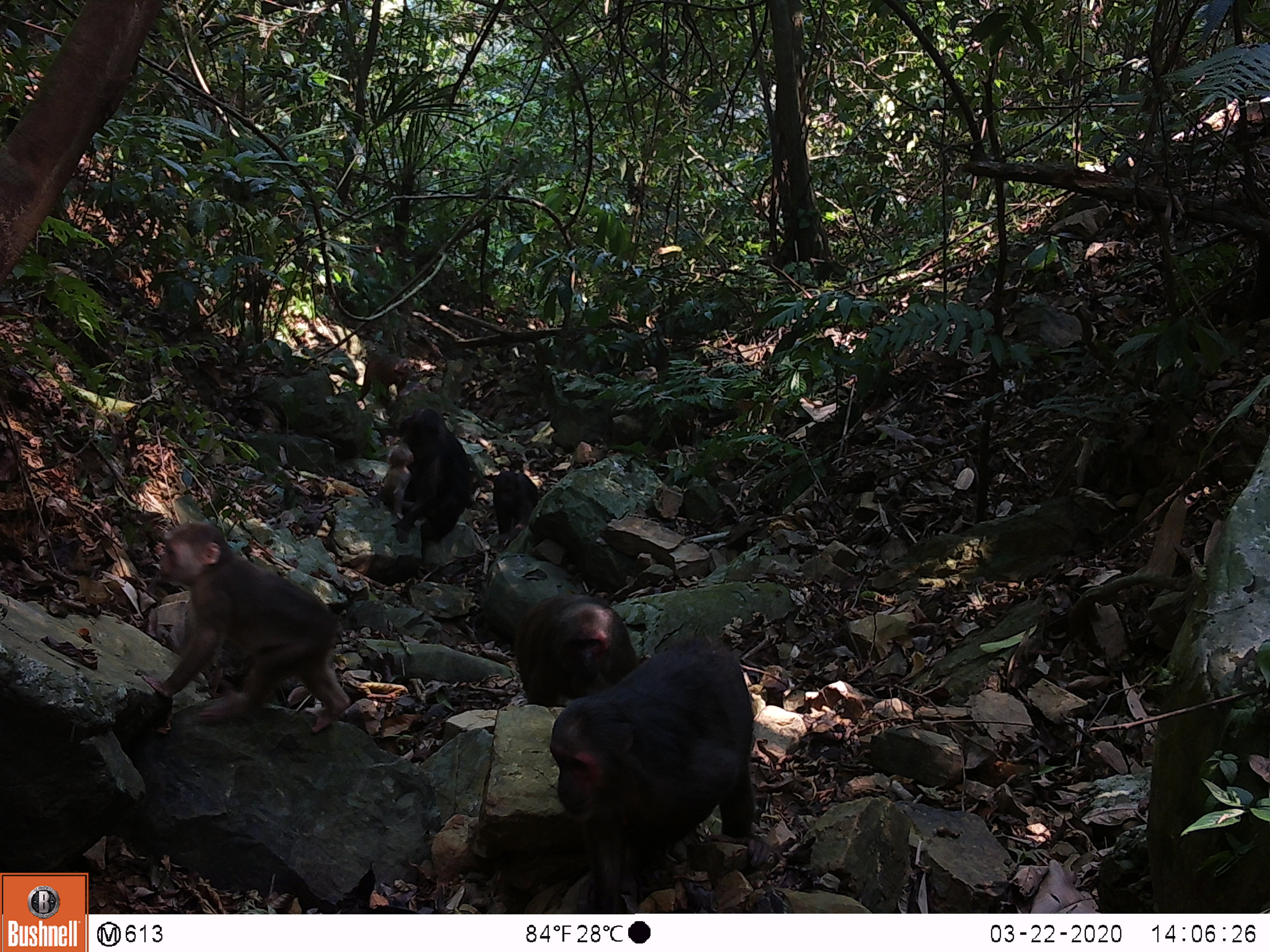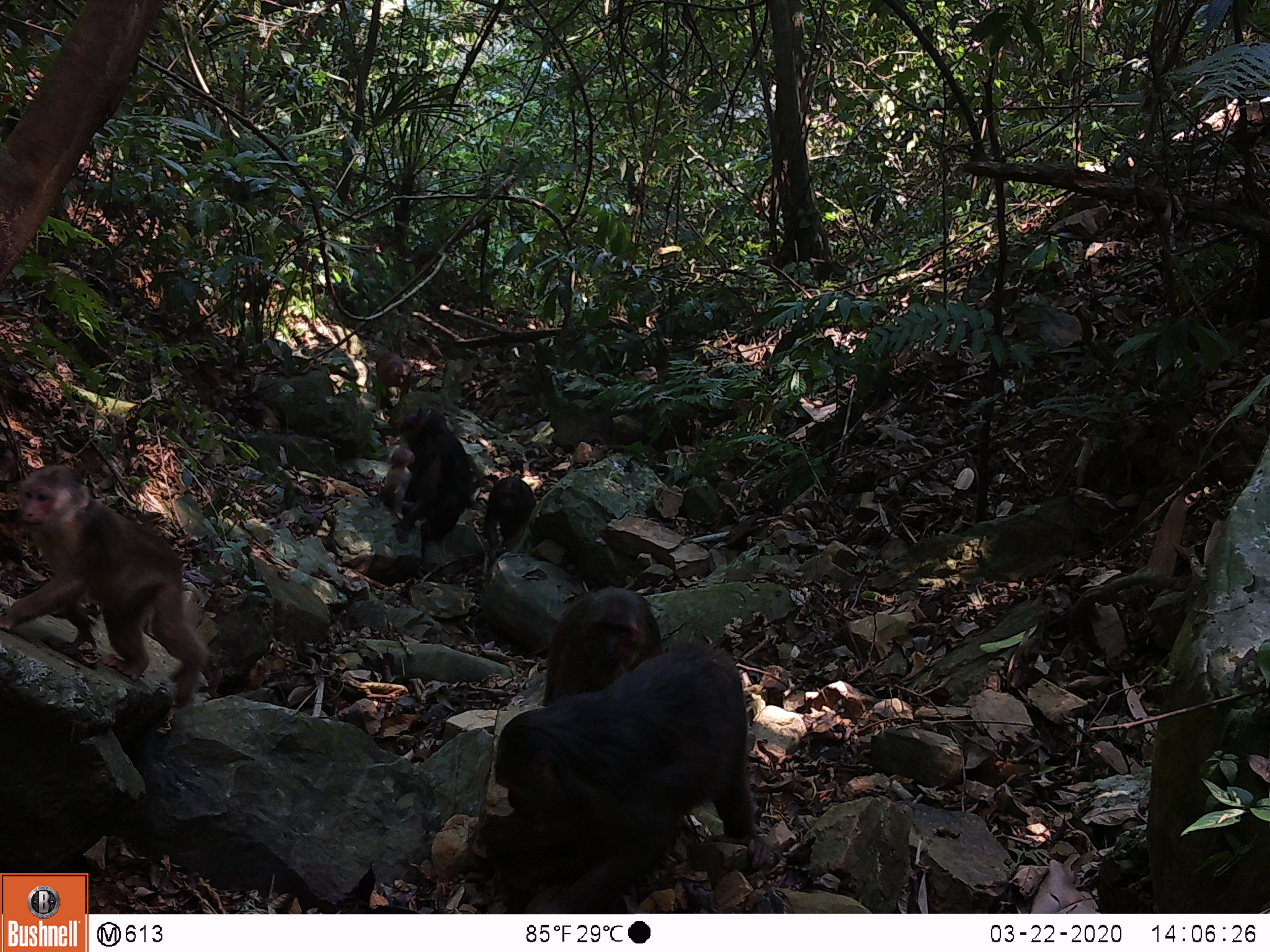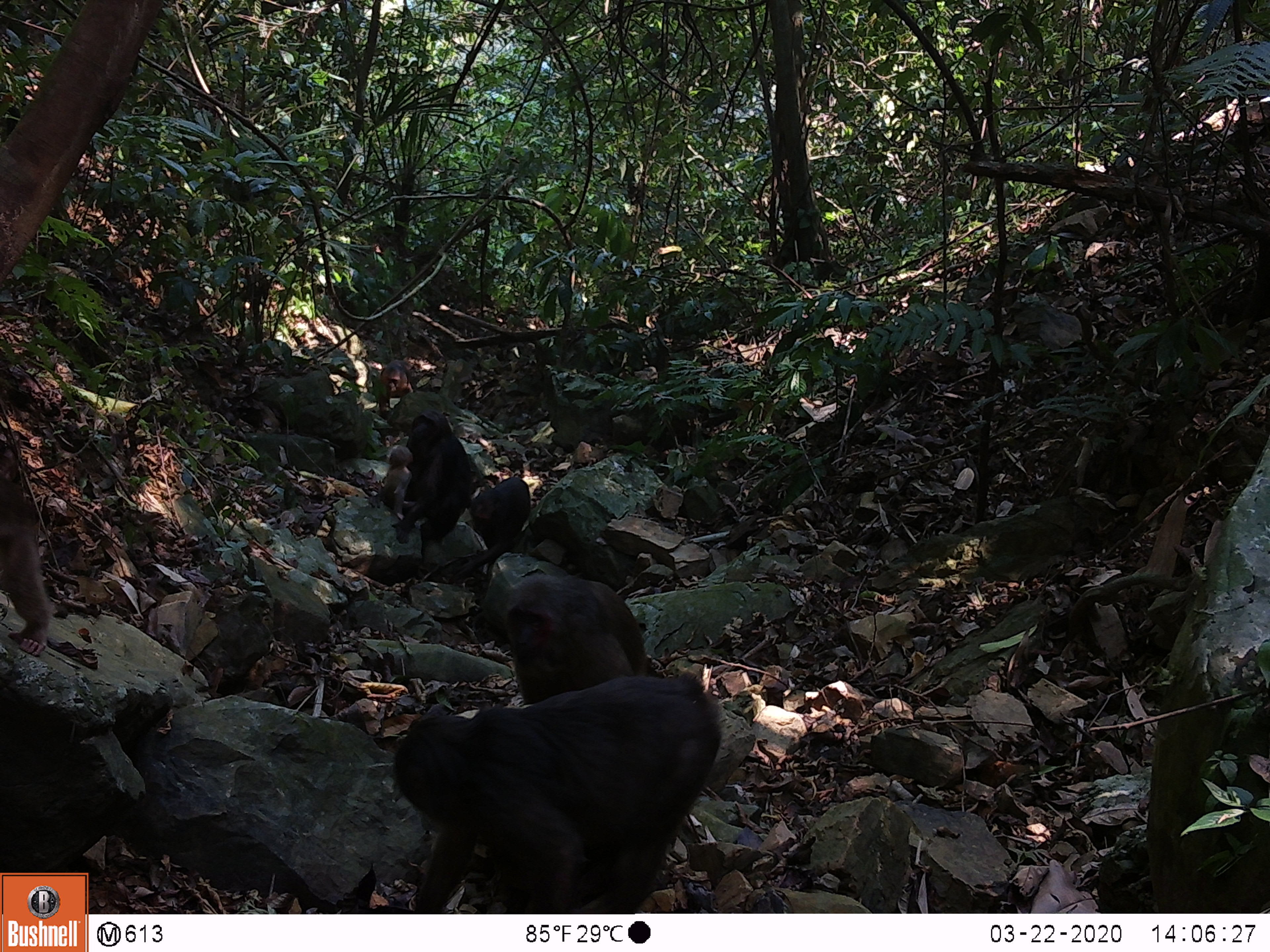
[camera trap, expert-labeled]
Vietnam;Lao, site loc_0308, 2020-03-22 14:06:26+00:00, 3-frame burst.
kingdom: Animalia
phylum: Chordata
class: Mammalia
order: Primates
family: Cercopithecidae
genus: Macaca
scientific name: Macaca arctoides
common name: stump-tailed macaque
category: stump tailed macaque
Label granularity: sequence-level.